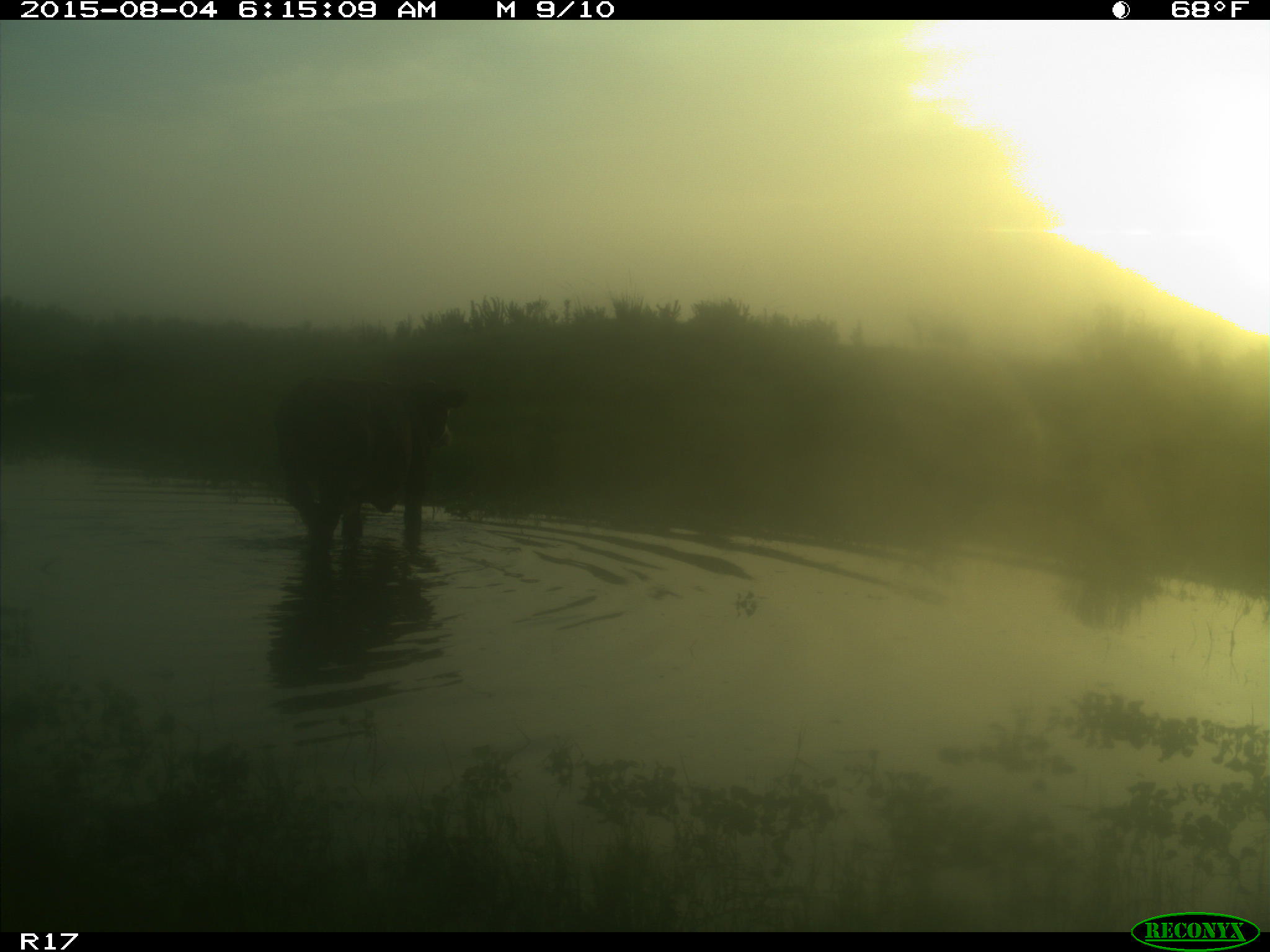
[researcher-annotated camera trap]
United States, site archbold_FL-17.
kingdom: Animalia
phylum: Chordata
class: Mammalia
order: Artiodactyla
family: Bovidae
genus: Bos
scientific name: Bos taurus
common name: domestic cow